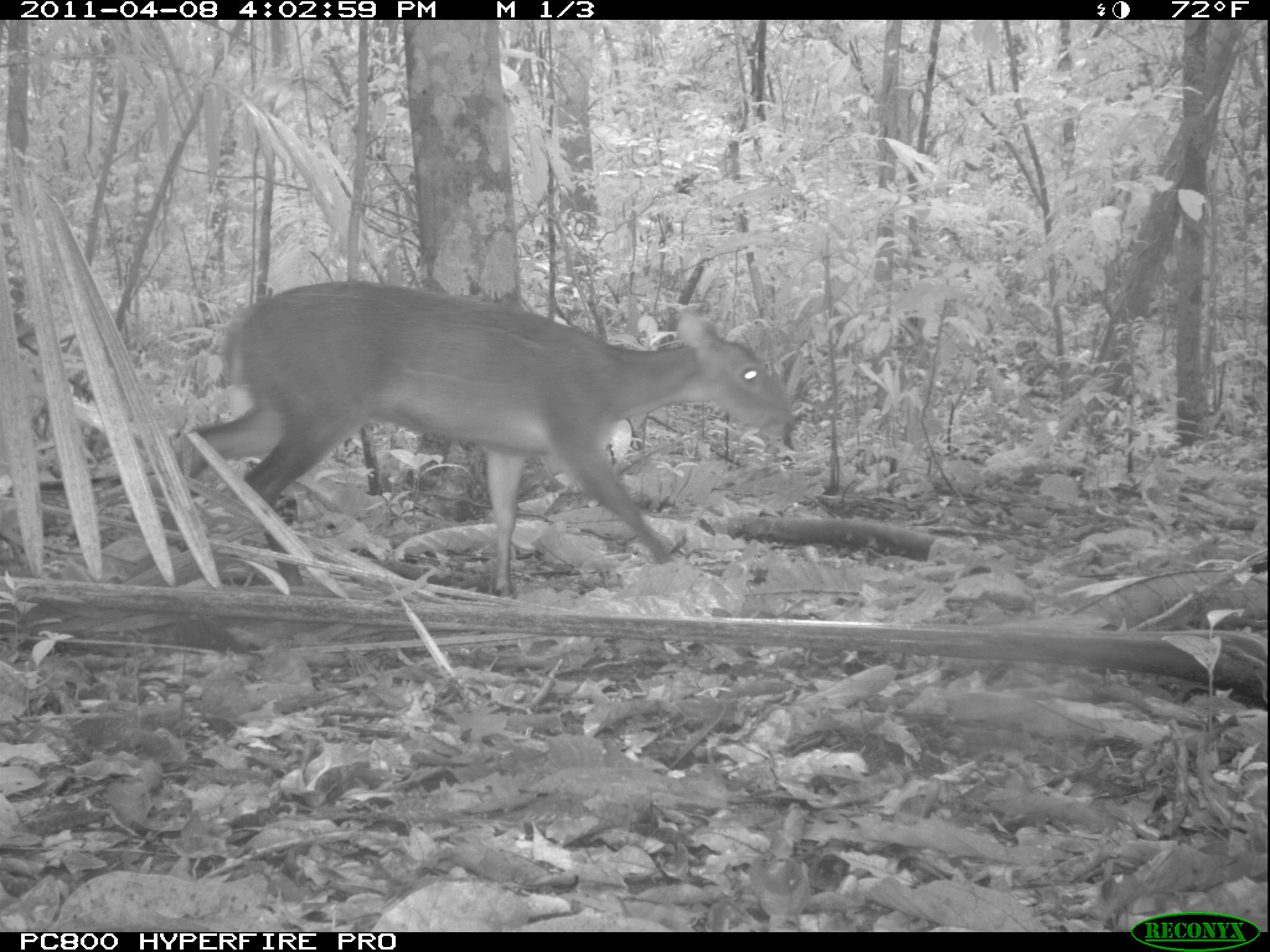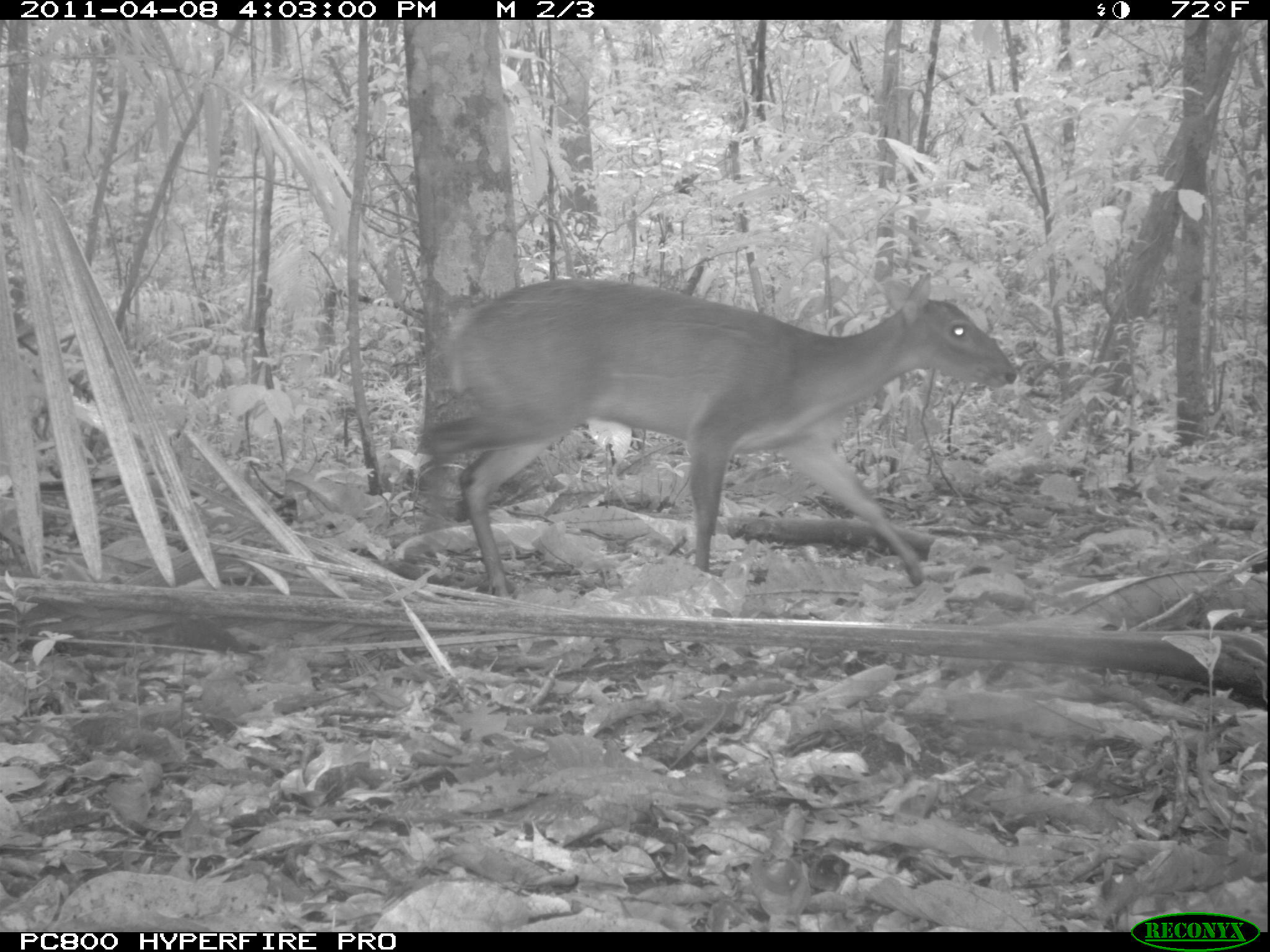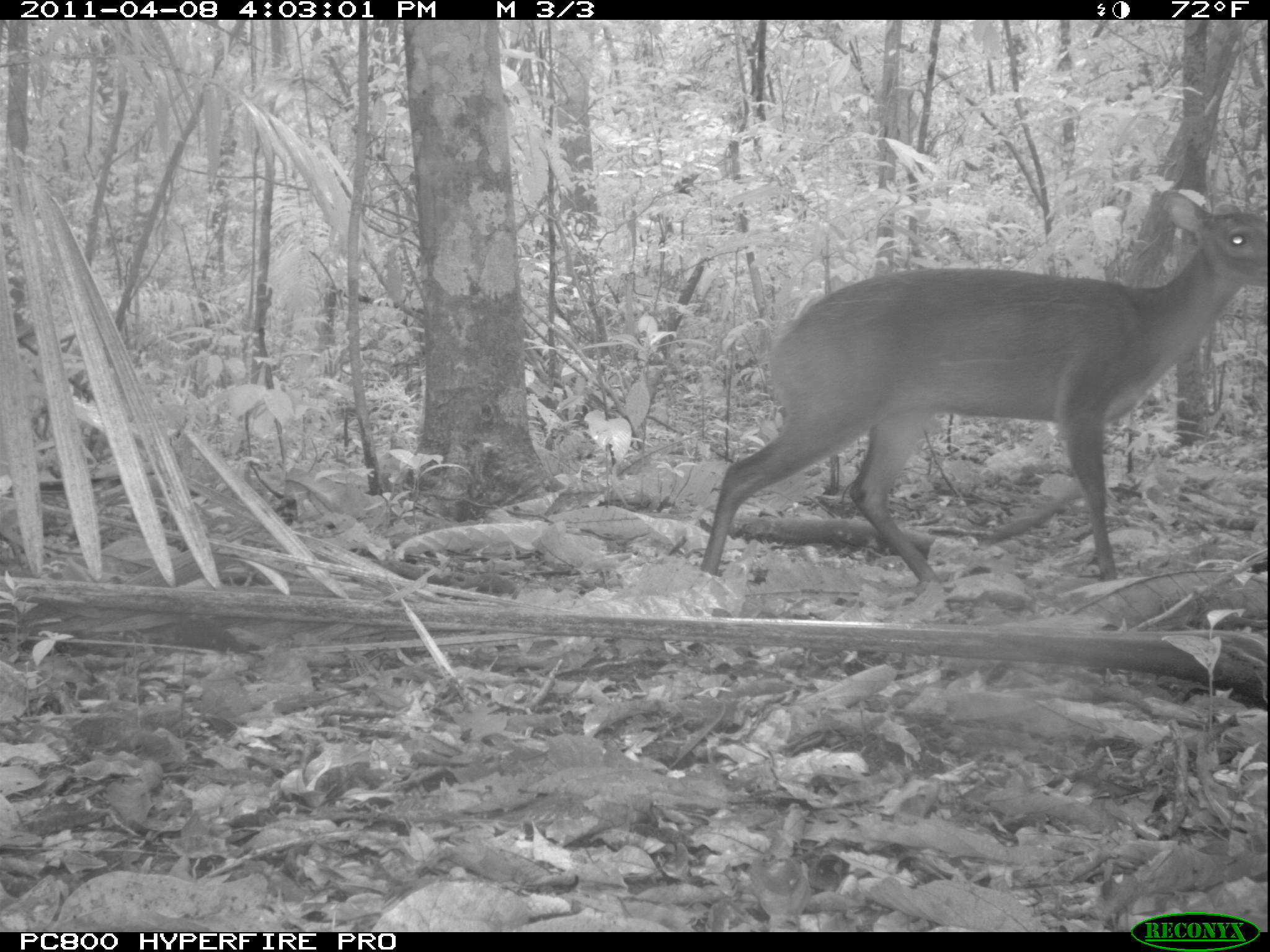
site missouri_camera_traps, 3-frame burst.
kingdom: Animalia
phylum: Chordata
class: Mammalia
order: Artiodactyla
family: Cervidae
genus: Mazama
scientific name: Mazama americana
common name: red brocket deer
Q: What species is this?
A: Red brocket deer (Mazama americana).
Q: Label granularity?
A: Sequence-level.